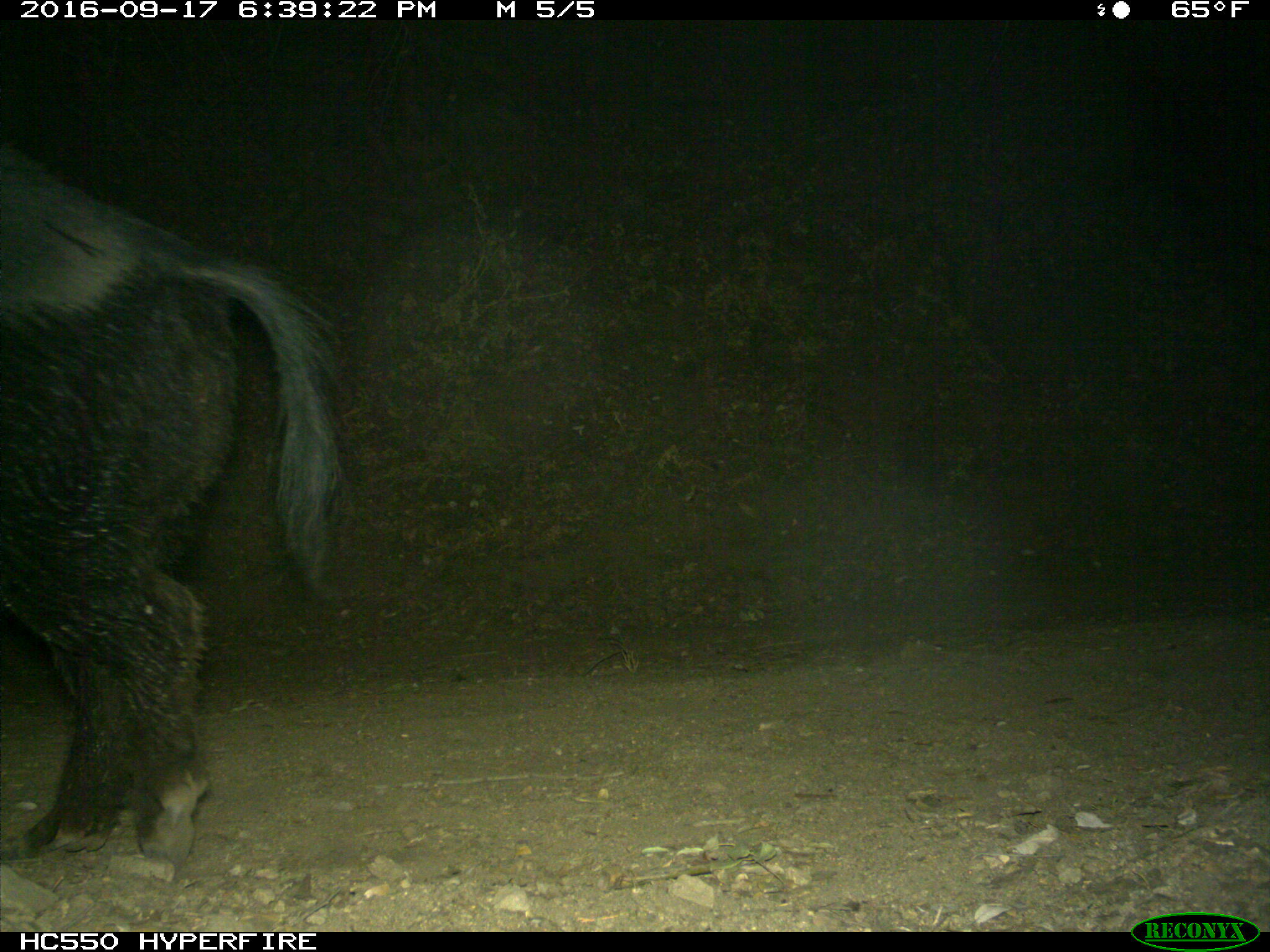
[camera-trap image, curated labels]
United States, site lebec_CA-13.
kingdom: Animalia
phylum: Chordata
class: Mammalia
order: Artiodactyla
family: Suidae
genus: Sus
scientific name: Sus scrofa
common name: wild boar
Sus scrofa (wild boar).